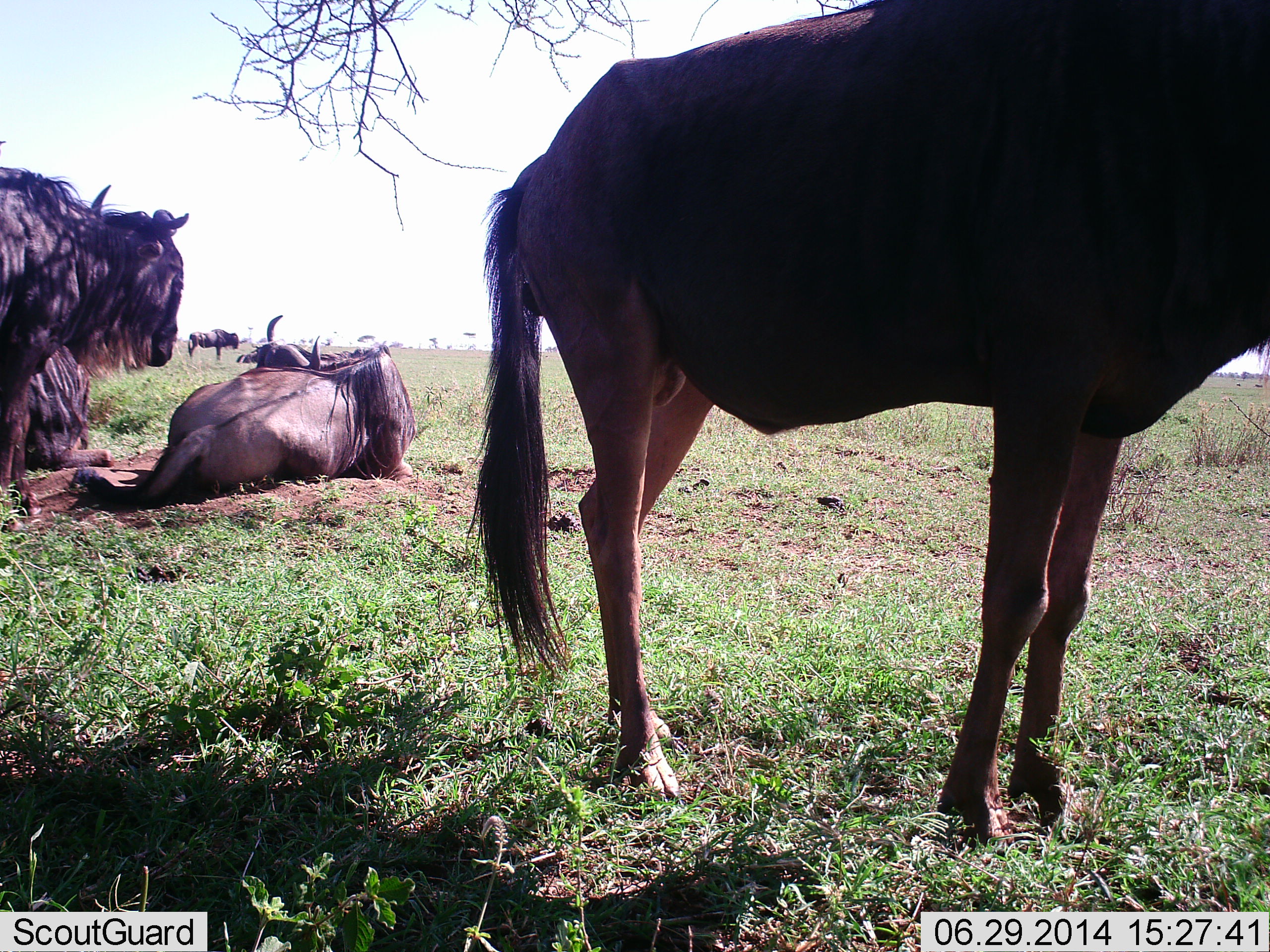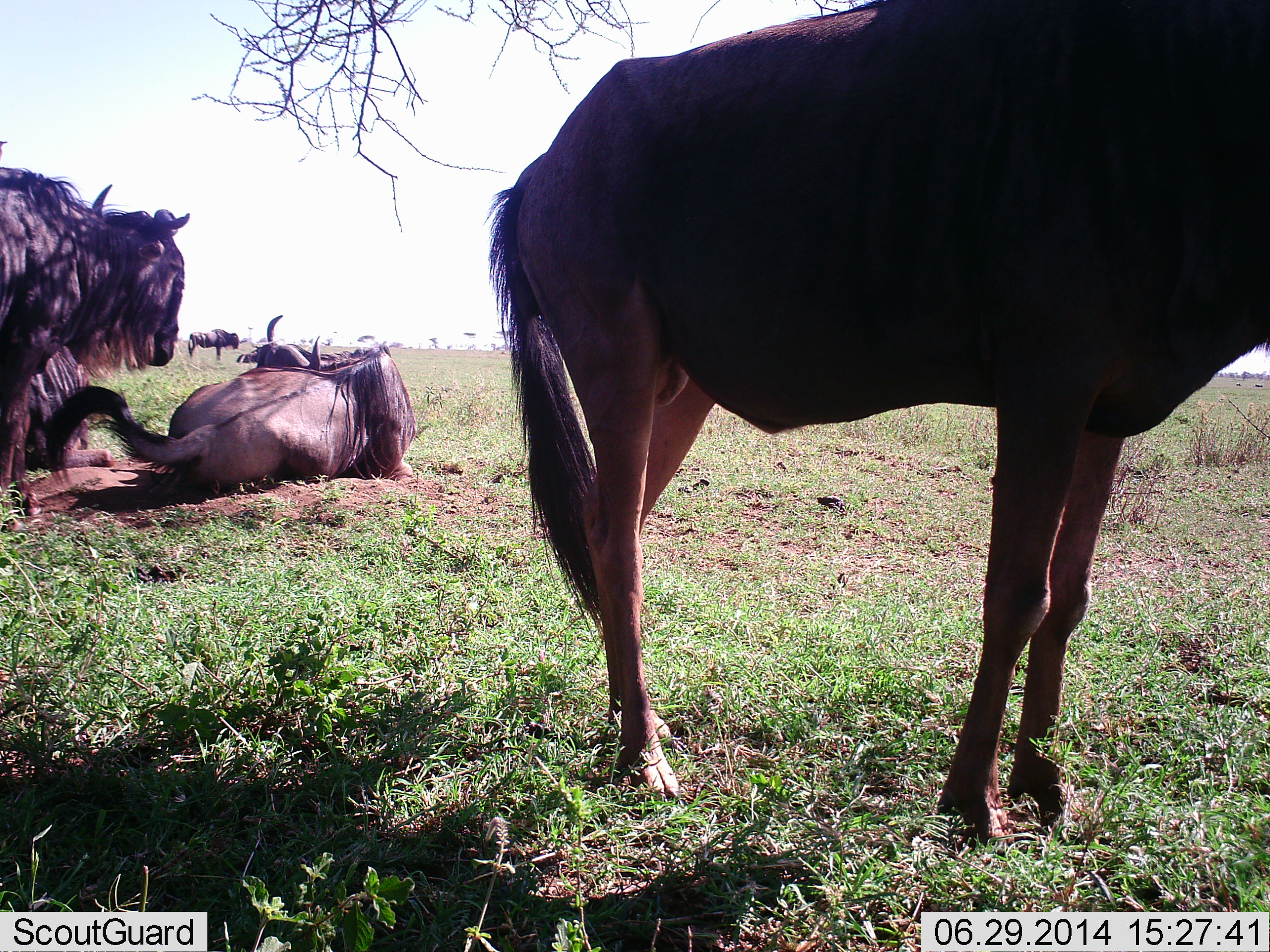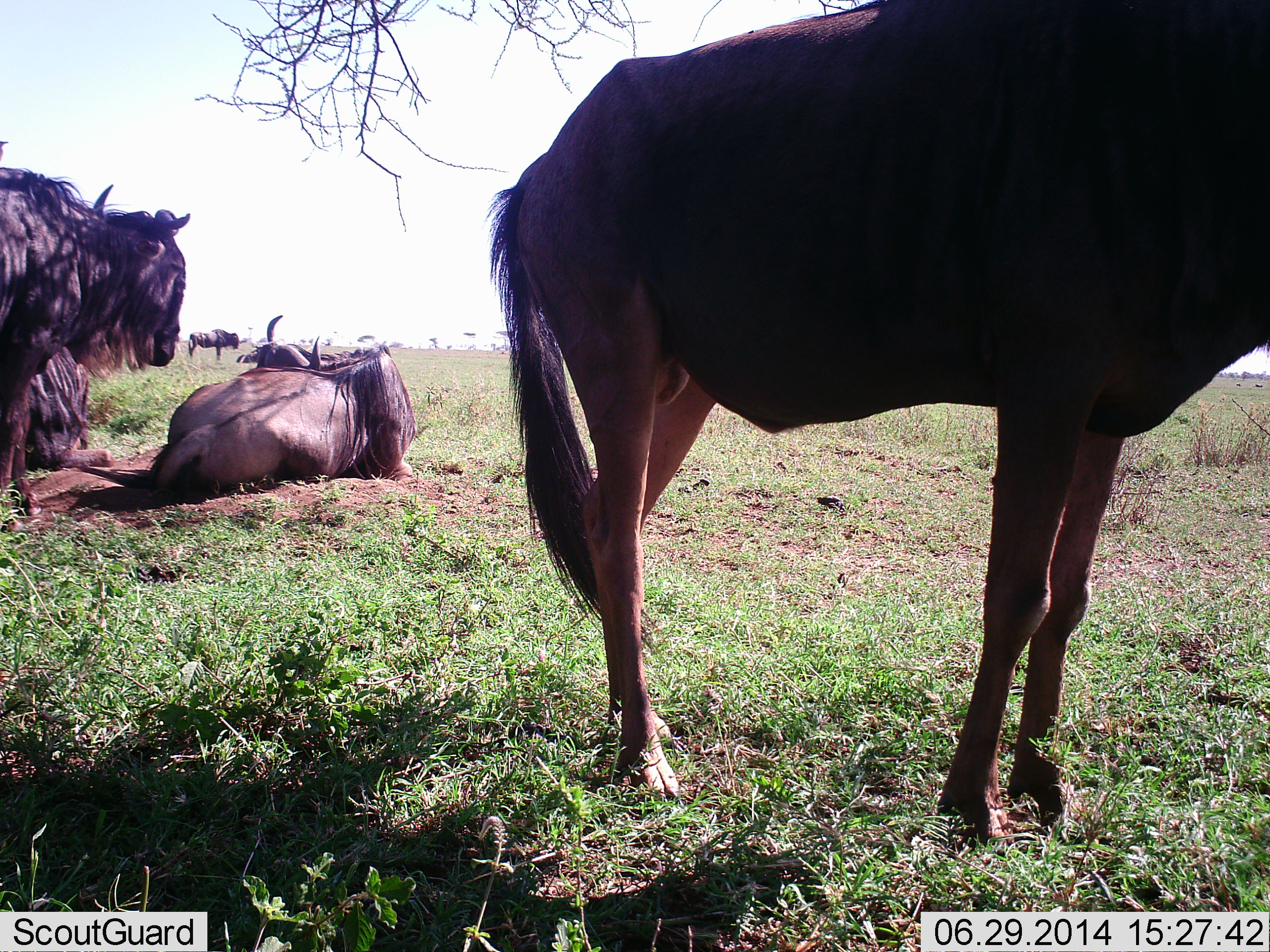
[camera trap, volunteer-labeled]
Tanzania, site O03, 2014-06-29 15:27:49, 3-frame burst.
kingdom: Animalia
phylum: Chordata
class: Mammalia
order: Artiodactyla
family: Bovidae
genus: Connochaetes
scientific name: Connochaetes taurinus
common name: blue wildebeest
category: wildebeest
Wildebeest (blue wildebeest) (Connochaetes taurinus), count 4. Behavior (volunteer vote fractions): standing 90%, resting 100%, moving 0%, interacting 0%. Young present (vote fraction): 0%. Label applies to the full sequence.